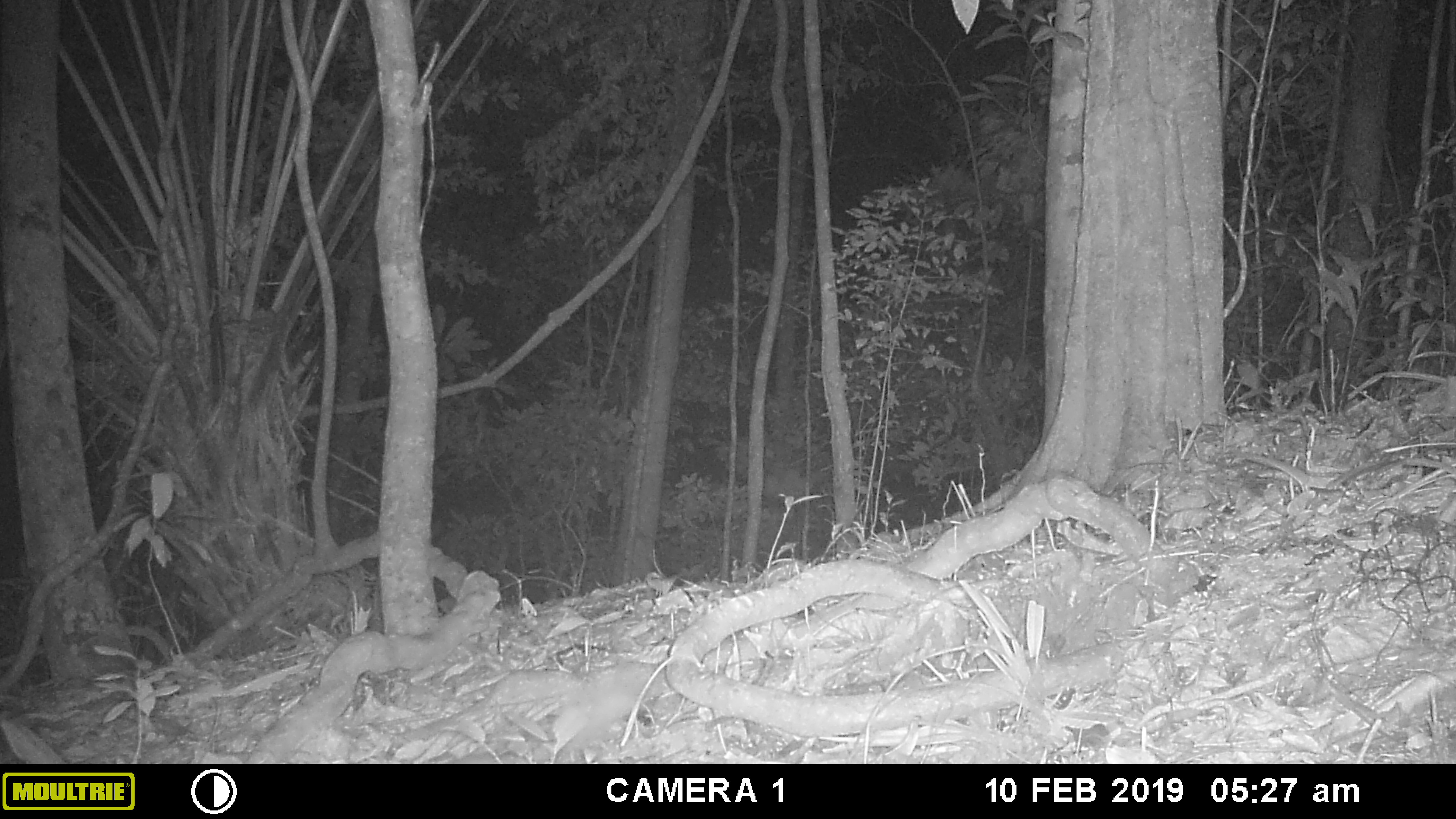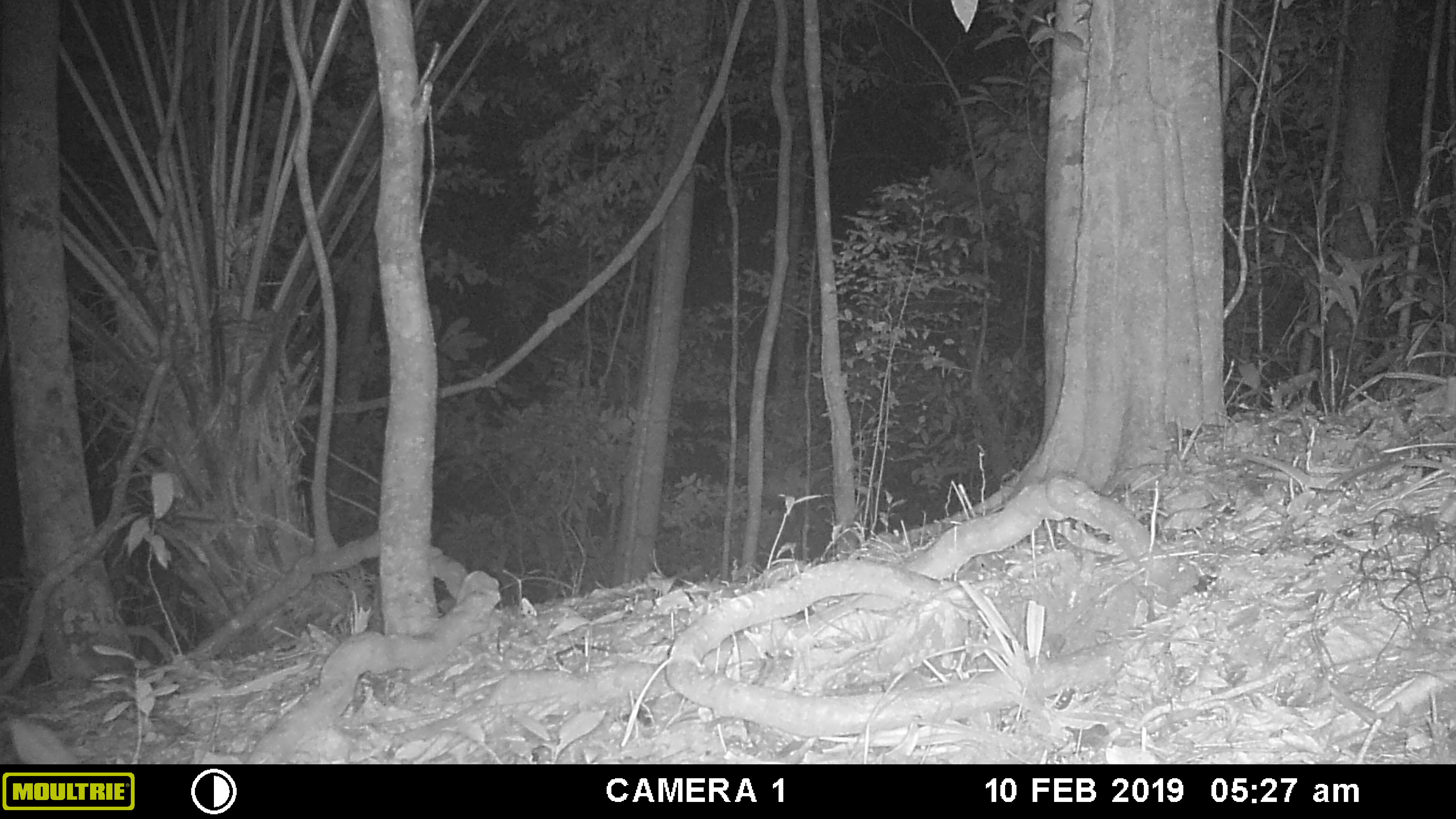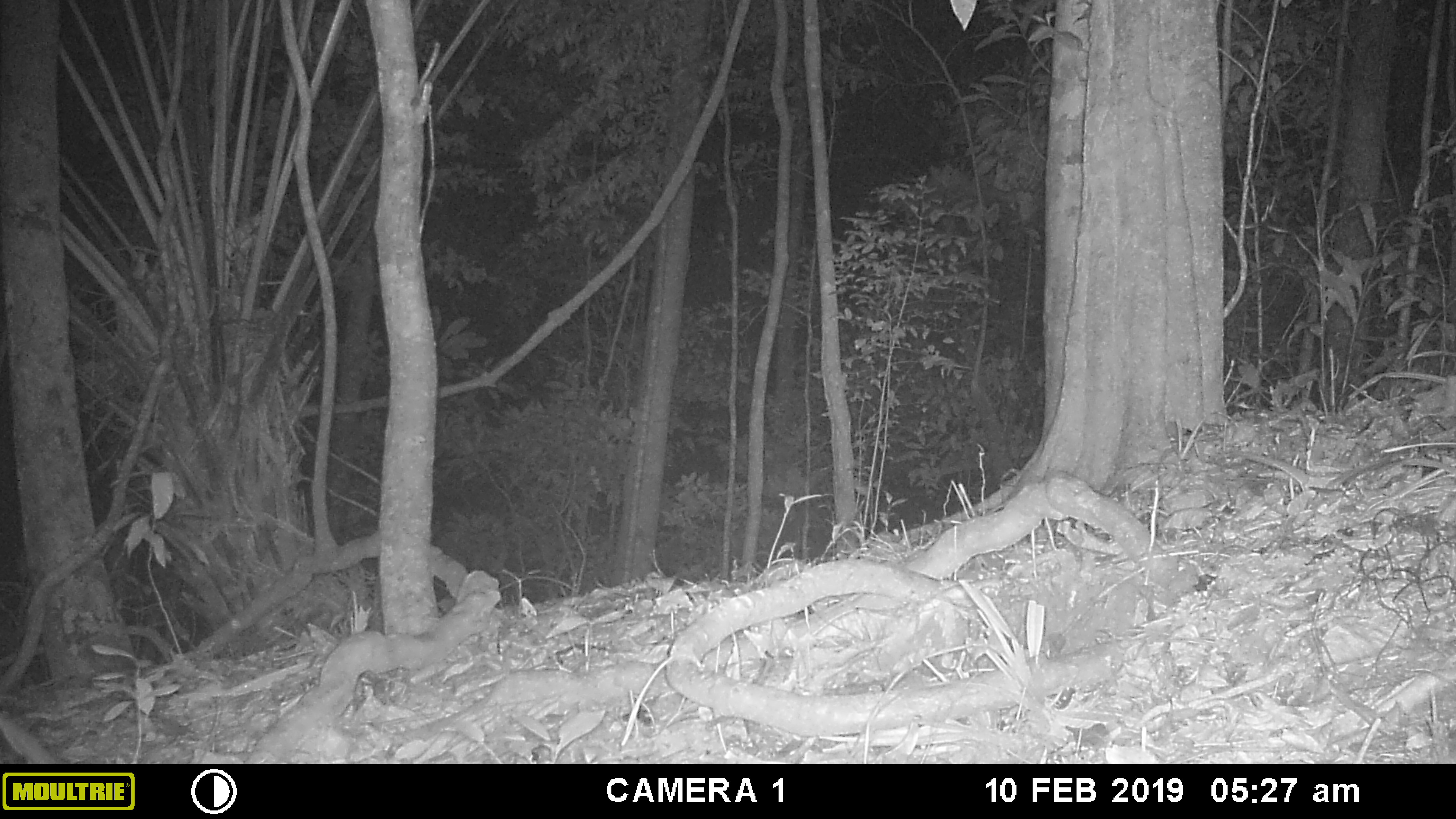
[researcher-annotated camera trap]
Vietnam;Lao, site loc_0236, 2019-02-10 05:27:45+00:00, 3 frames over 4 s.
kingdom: Animalia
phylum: Chordata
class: Mammalia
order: Carnivora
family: Mustelidae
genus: Melogale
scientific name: Melogale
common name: ferret badger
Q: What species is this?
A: Ferret badger (Melogale).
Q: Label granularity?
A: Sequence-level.